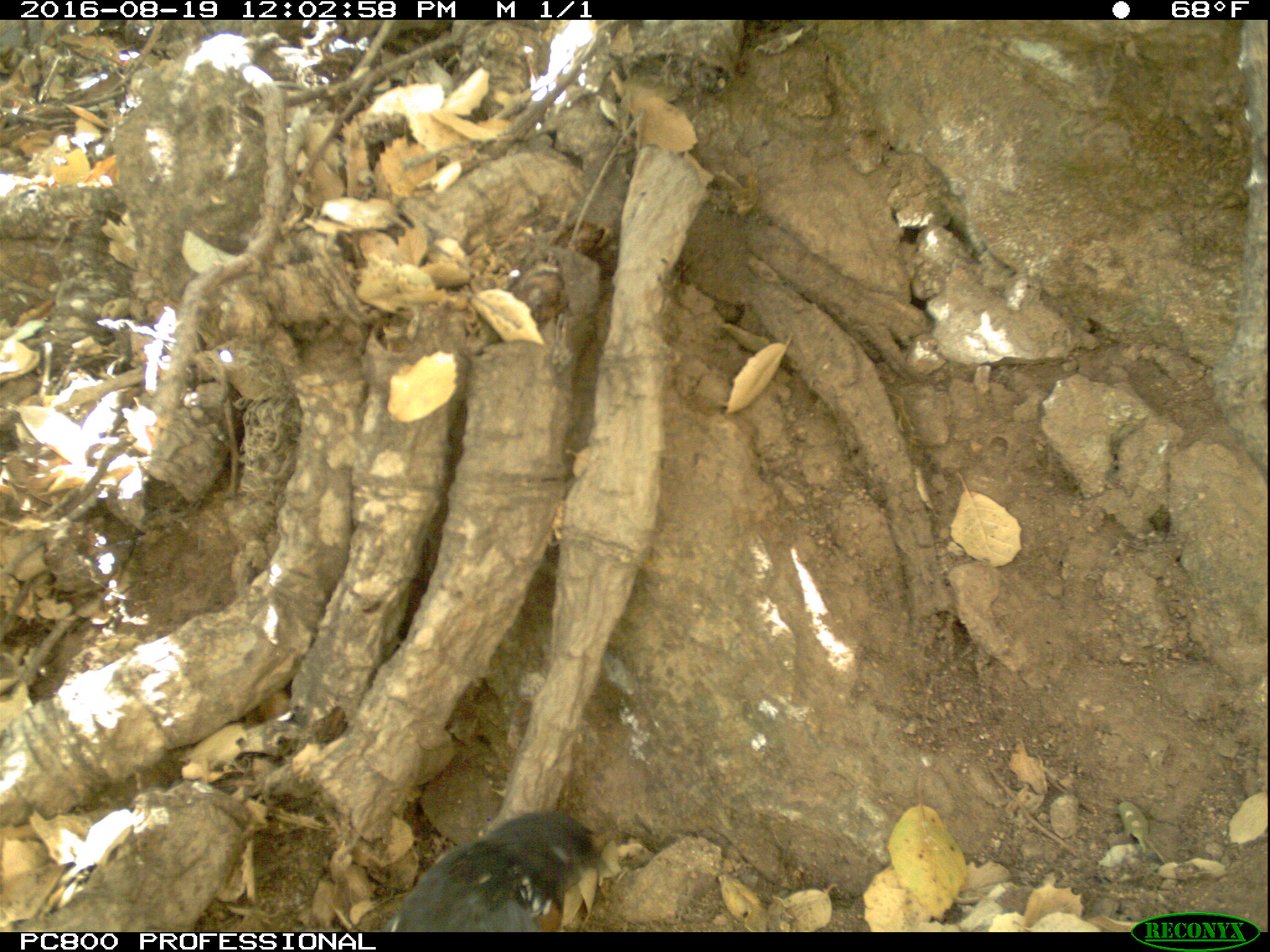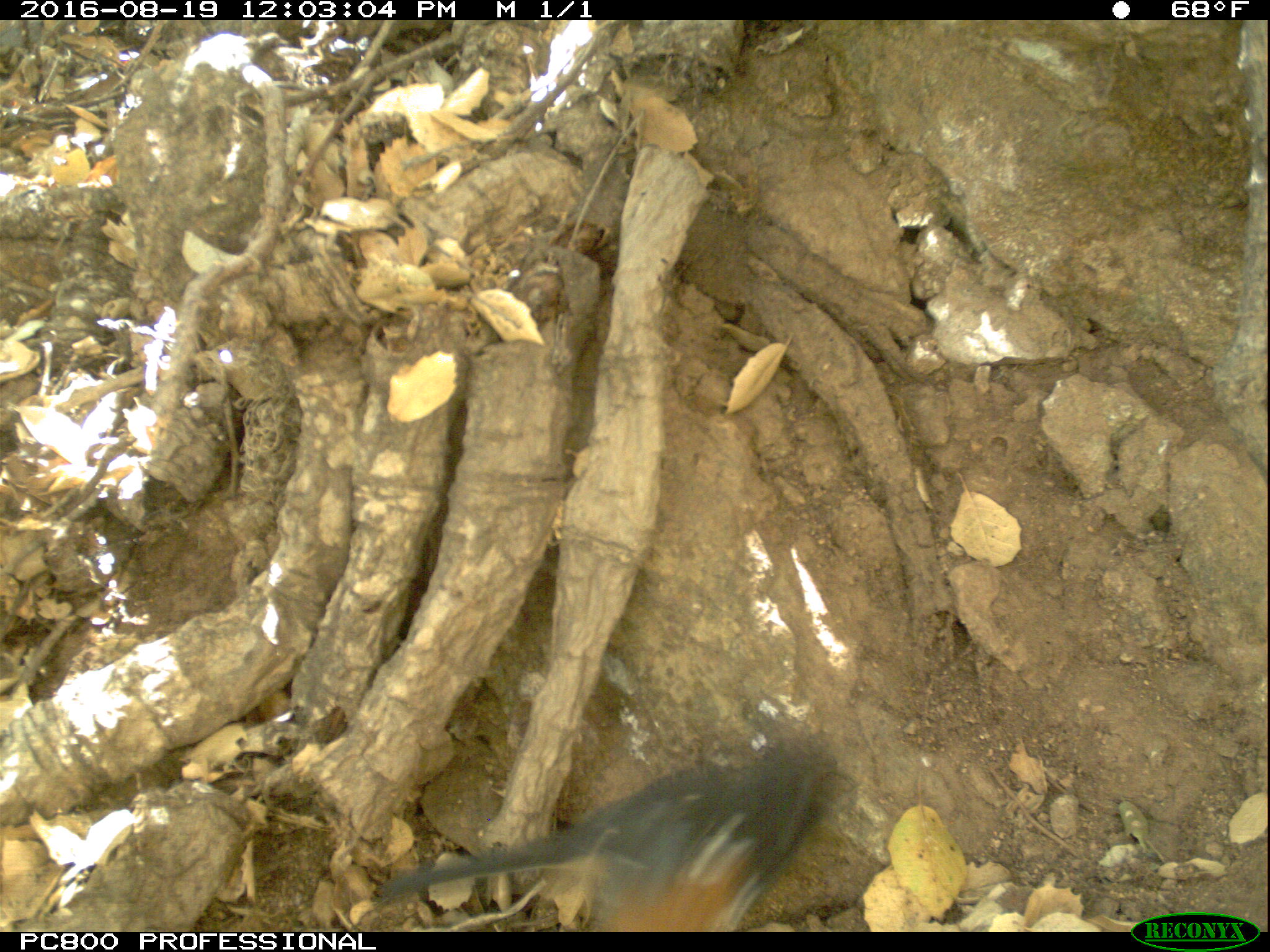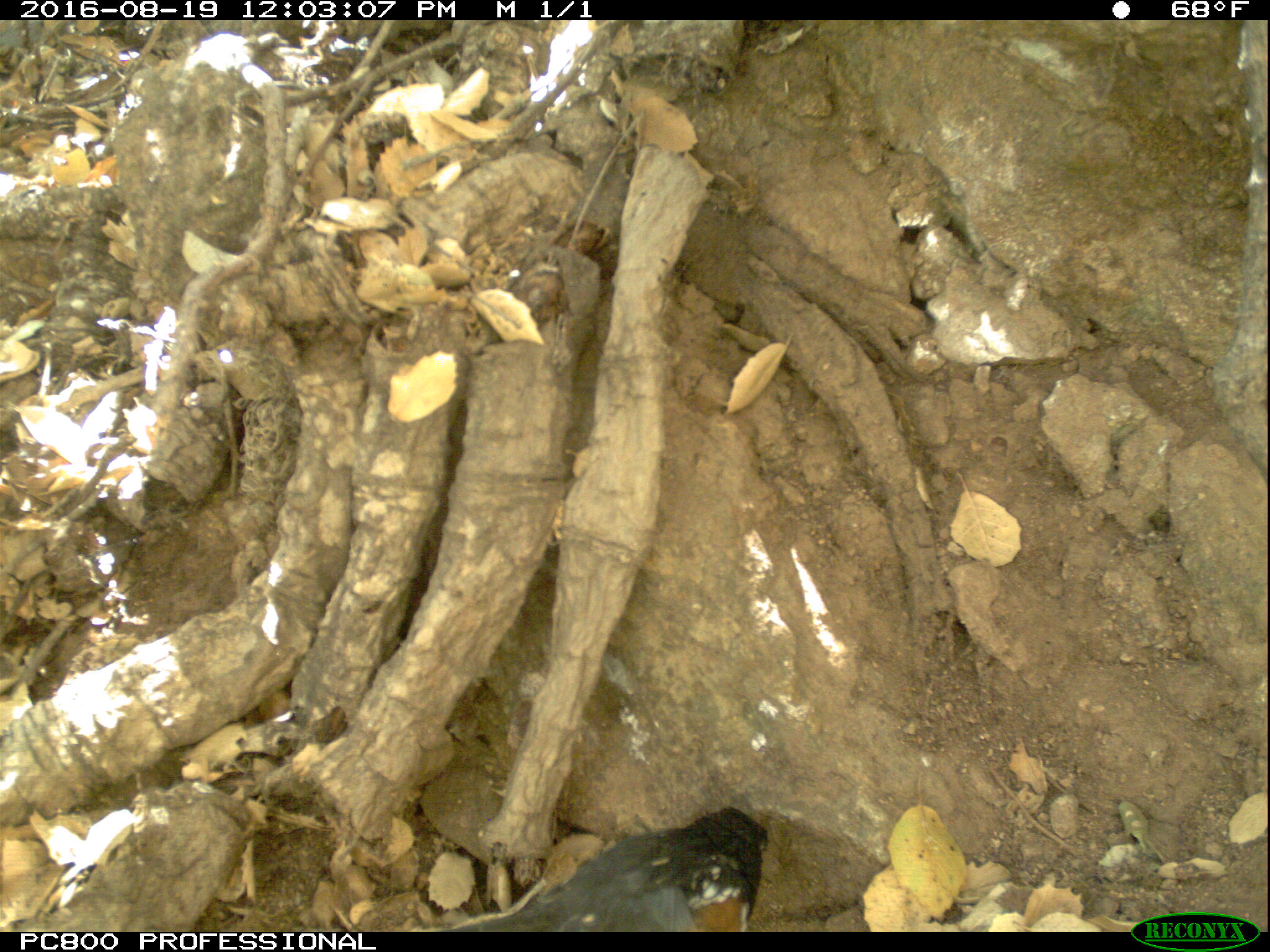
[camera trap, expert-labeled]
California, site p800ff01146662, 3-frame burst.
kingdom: Animalia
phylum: Chordata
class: Aves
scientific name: Aves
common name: bird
Bird (Aves).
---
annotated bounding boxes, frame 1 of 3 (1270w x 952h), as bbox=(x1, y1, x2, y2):
bird: bbox=(384, 813, 603, 932)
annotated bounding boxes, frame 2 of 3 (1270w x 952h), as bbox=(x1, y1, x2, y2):
bird: bbox=(380, 729, 861, 931)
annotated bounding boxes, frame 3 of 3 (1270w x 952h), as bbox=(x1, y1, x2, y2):
bird: bbox=(420, 804, 768, 929)